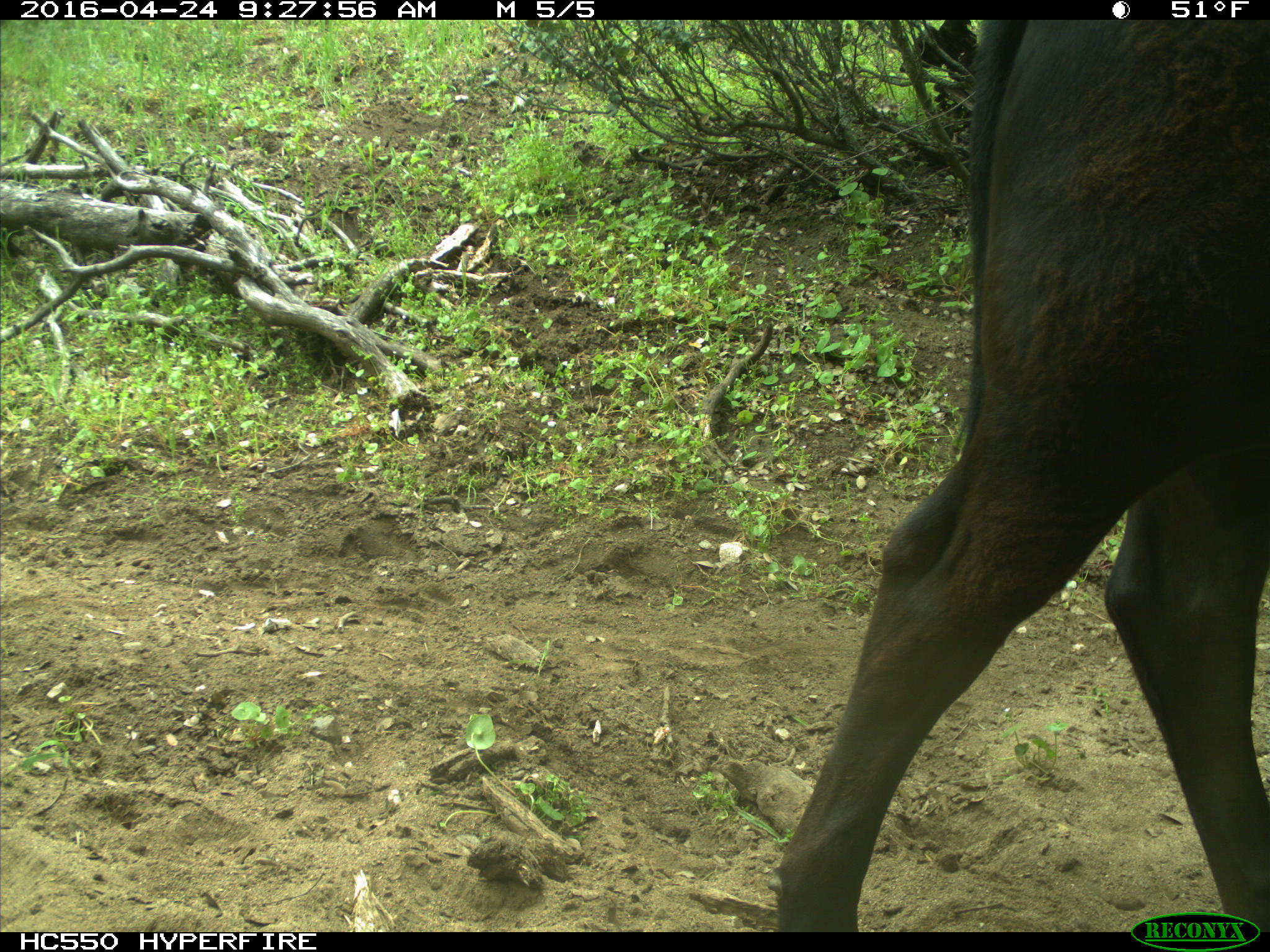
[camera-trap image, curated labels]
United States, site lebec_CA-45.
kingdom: Animalia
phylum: Chordata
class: Mammalia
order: Artiodactyla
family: Bovidae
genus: Bos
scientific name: Bos taurus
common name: domestic cow